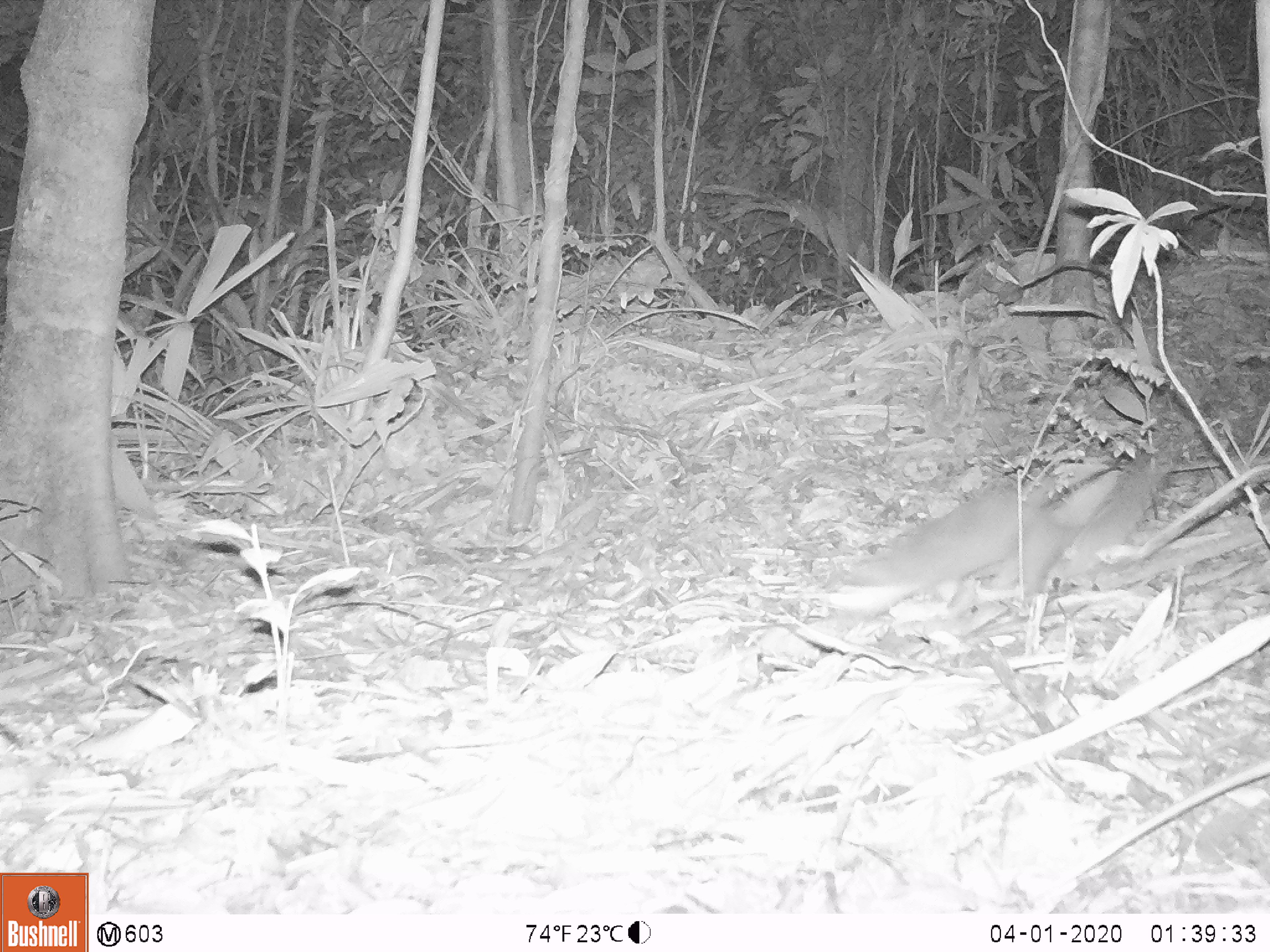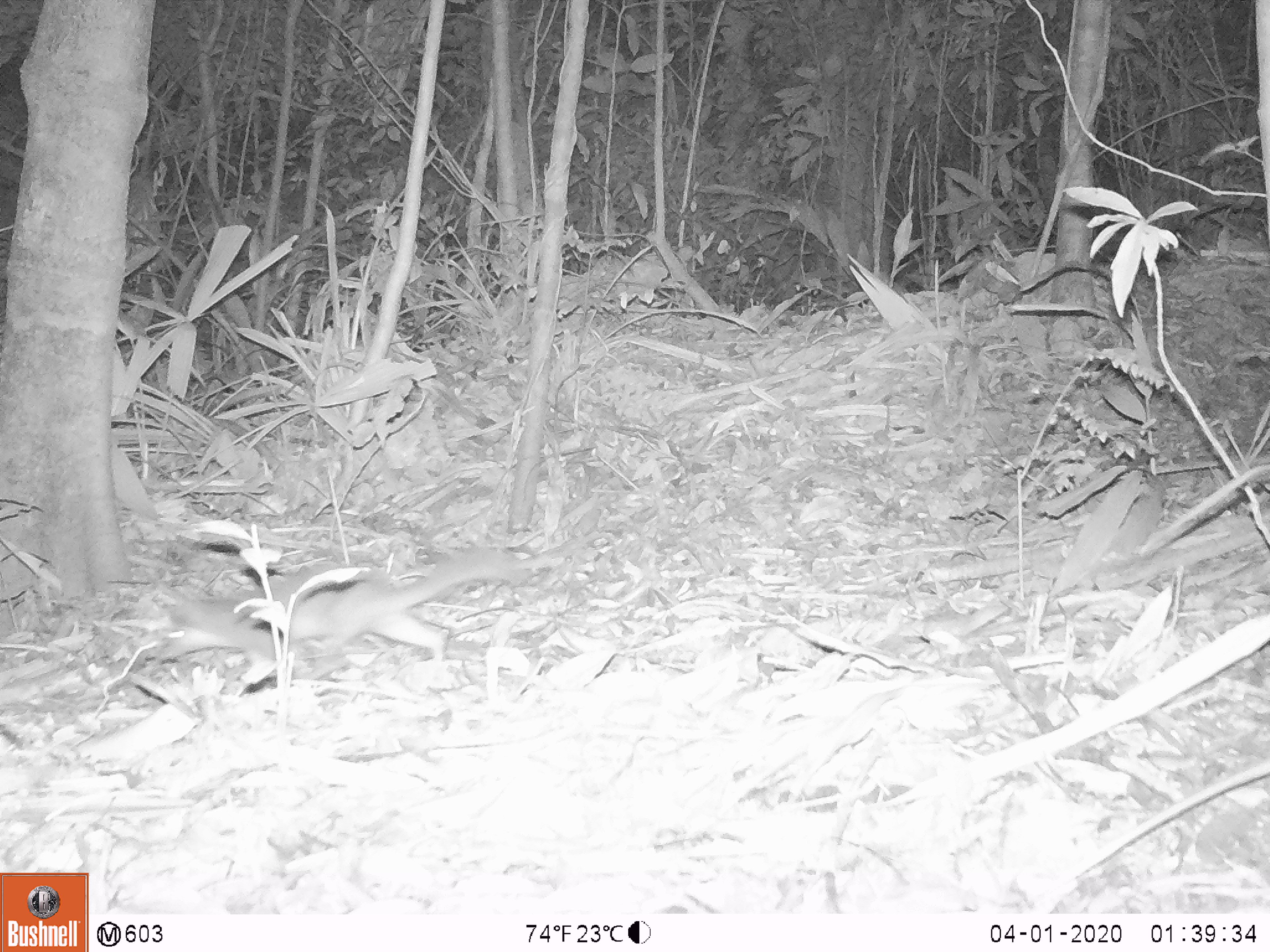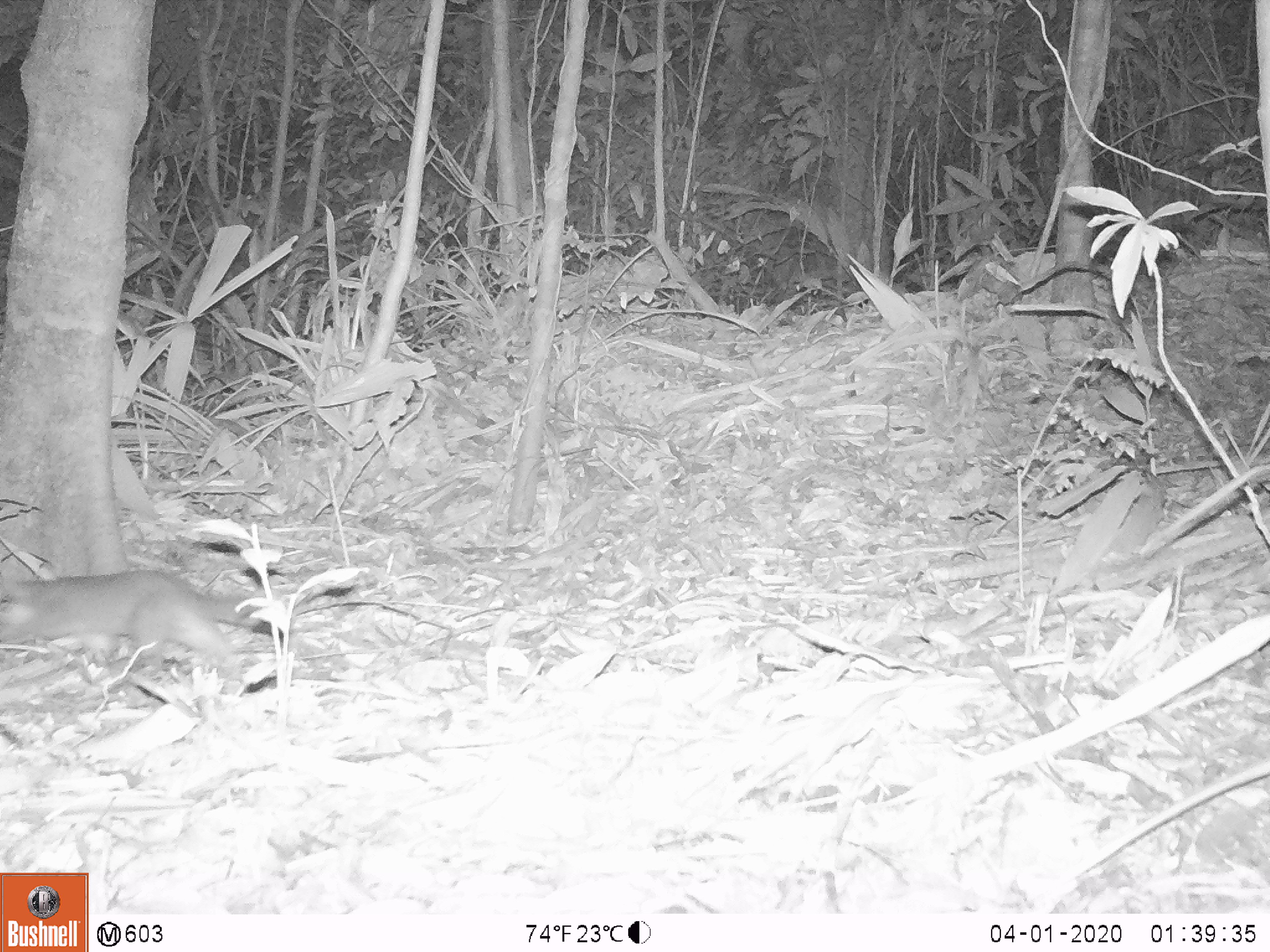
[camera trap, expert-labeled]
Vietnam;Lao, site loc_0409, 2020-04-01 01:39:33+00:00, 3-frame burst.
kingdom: Animalia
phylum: Chordata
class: Mammalia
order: Carnivora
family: Mustelidae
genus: Melogale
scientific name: Melogale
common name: ferret badger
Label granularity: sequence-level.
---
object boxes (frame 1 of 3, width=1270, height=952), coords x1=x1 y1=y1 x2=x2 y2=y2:
ferret badger: x1=828 y1=447 x2=1184 y2=617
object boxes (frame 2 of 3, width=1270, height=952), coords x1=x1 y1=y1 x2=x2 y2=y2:
ferret badger: x1=154 y1=545 x2=529 y2=681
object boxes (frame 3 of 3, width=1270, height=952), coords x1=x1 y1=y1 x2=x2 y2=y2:
ferret badger: x1=0 y1=570 x2=285 y2=695